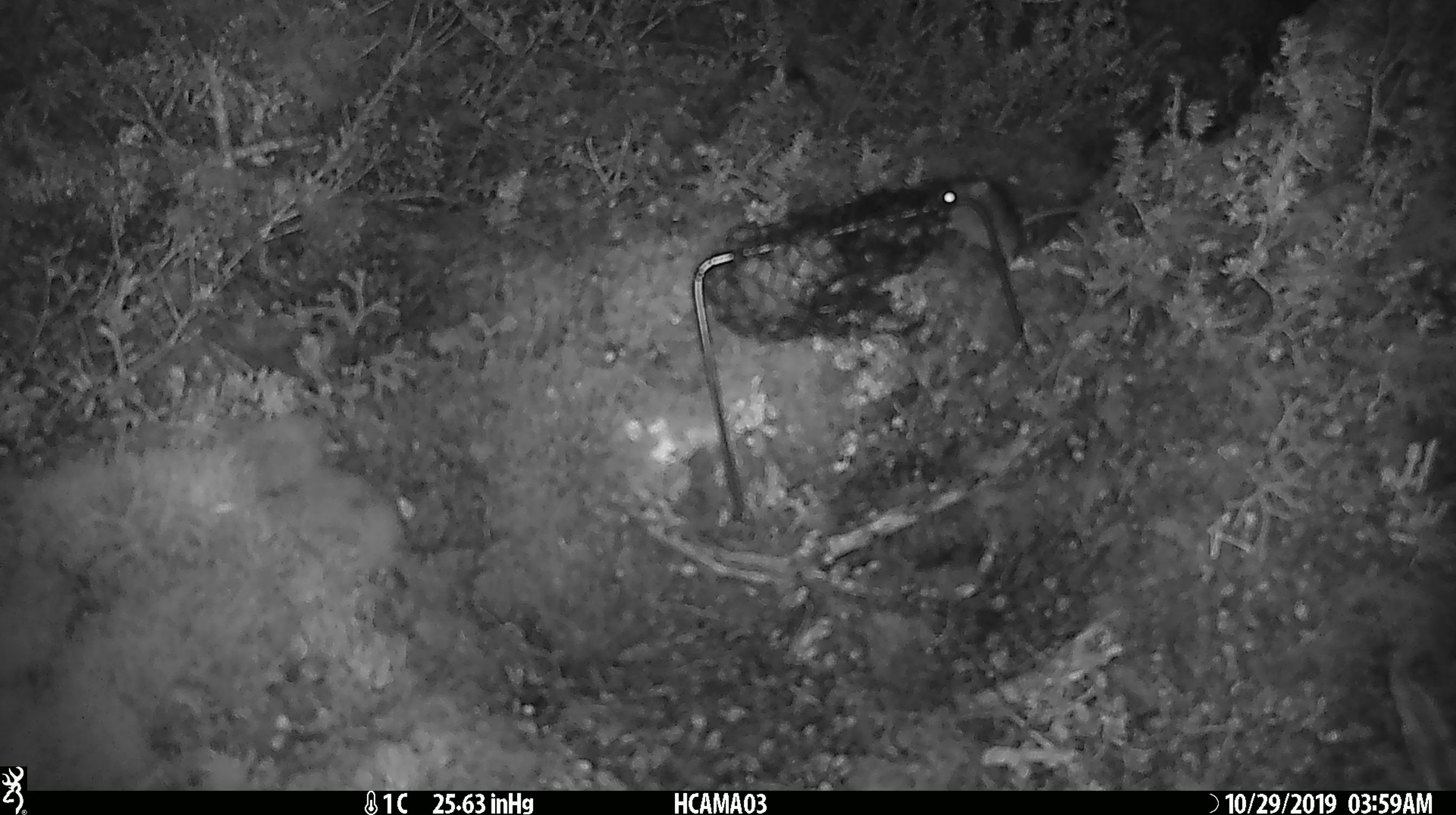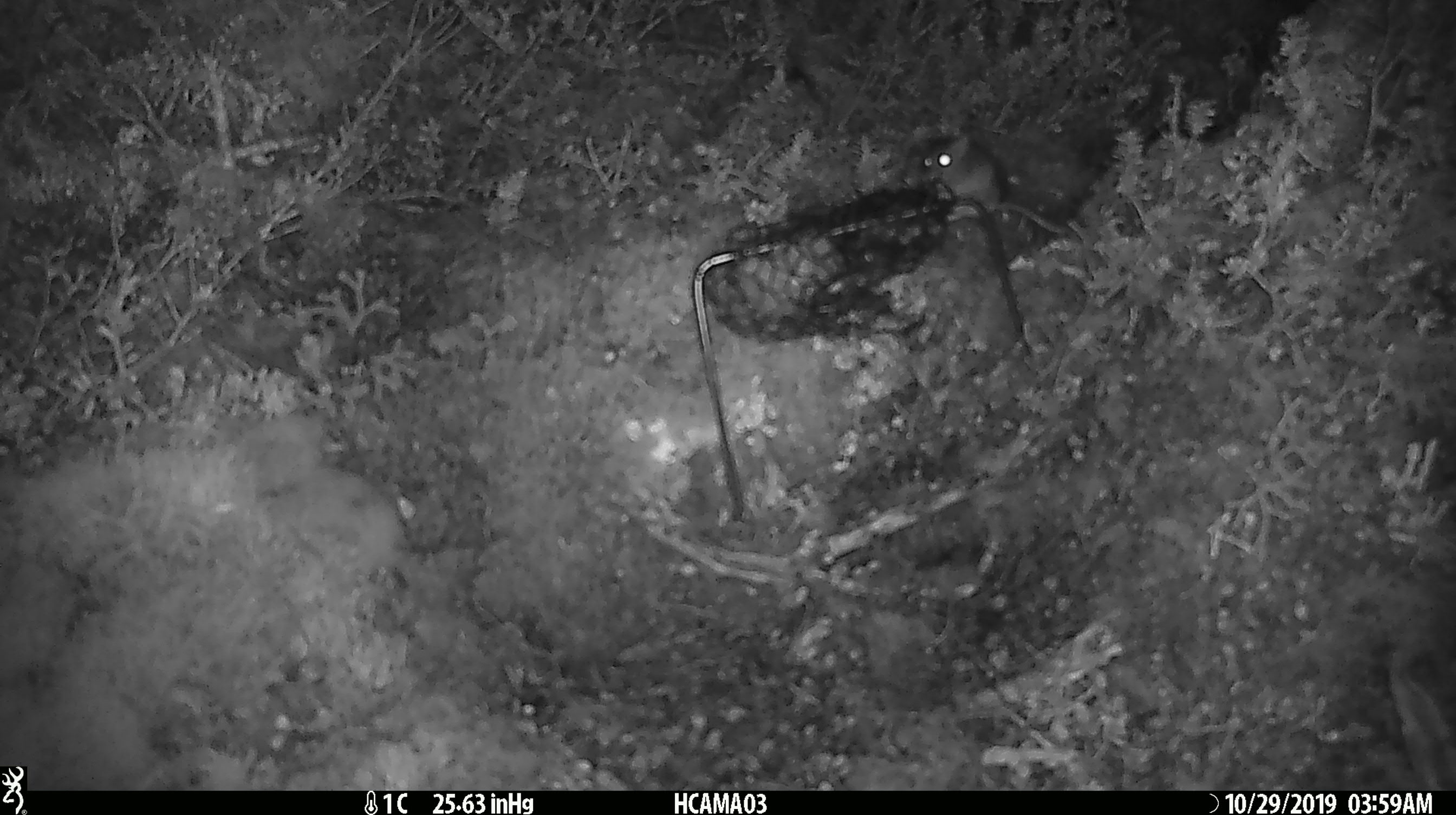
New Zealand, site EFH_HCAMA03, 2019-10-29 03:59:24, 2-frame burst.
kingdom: Animalia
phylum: Chordata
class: Mammalia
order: Rodentia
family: Muridae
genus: Mus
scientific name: Mus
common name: mouse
Mouse (Mus).